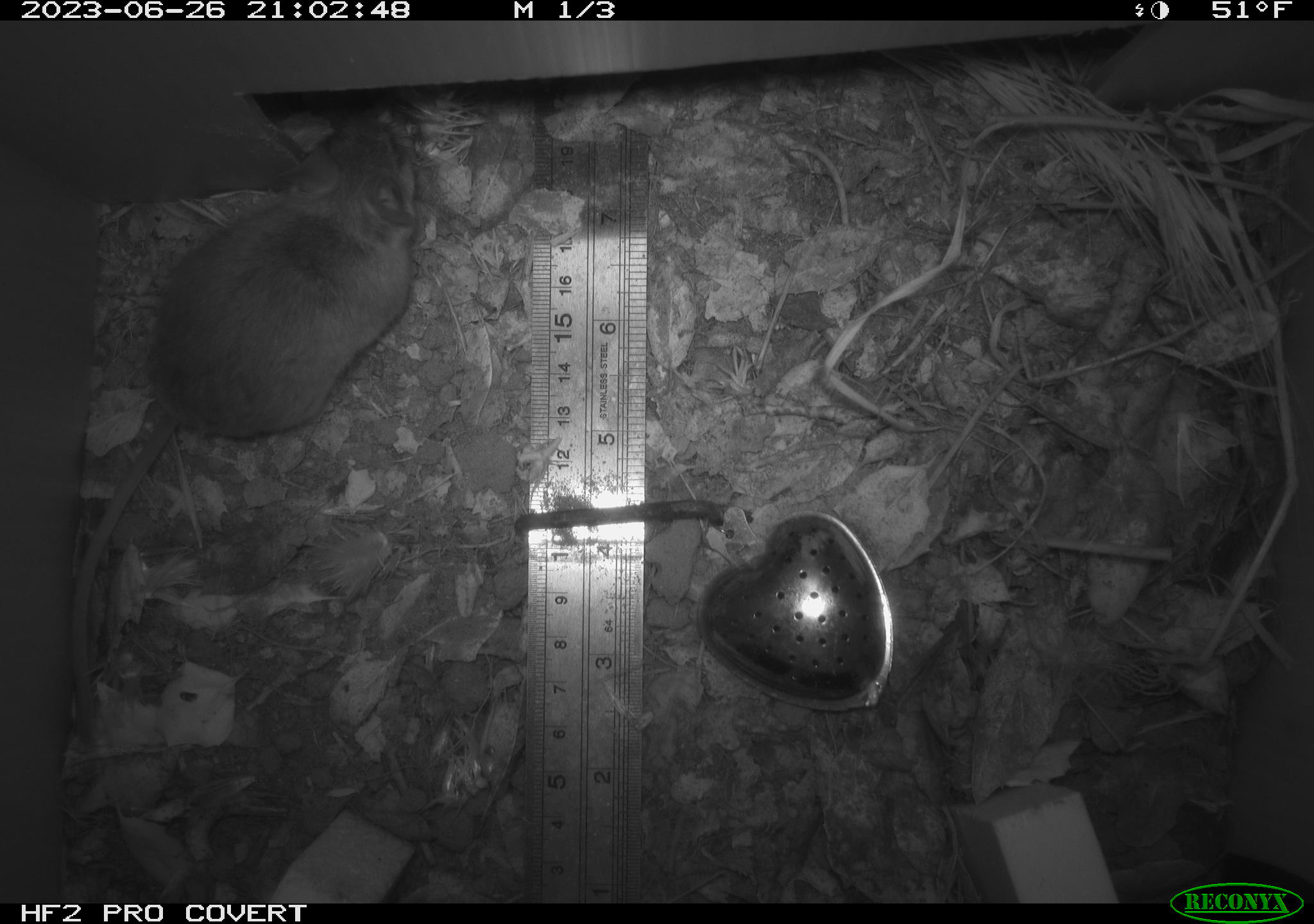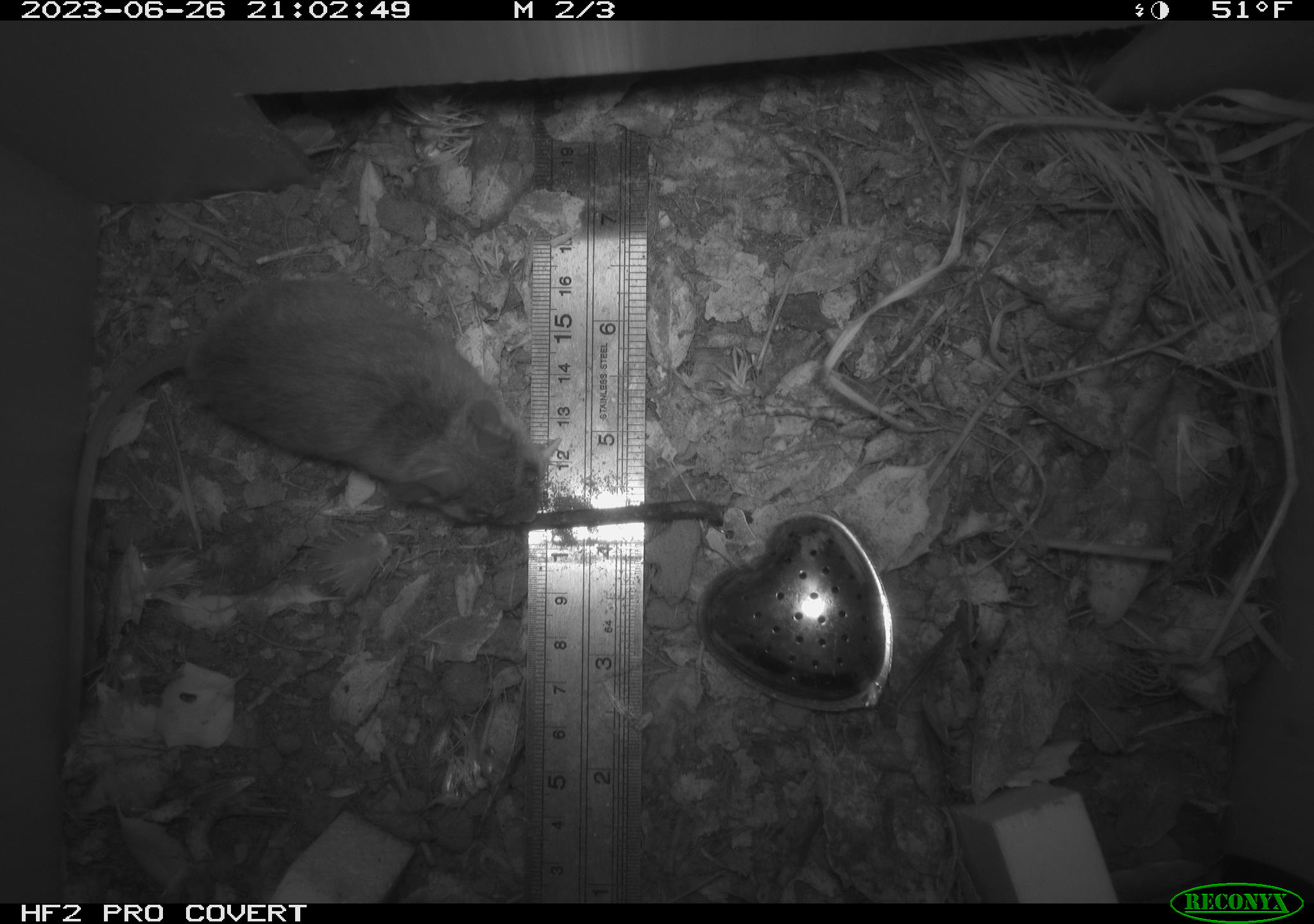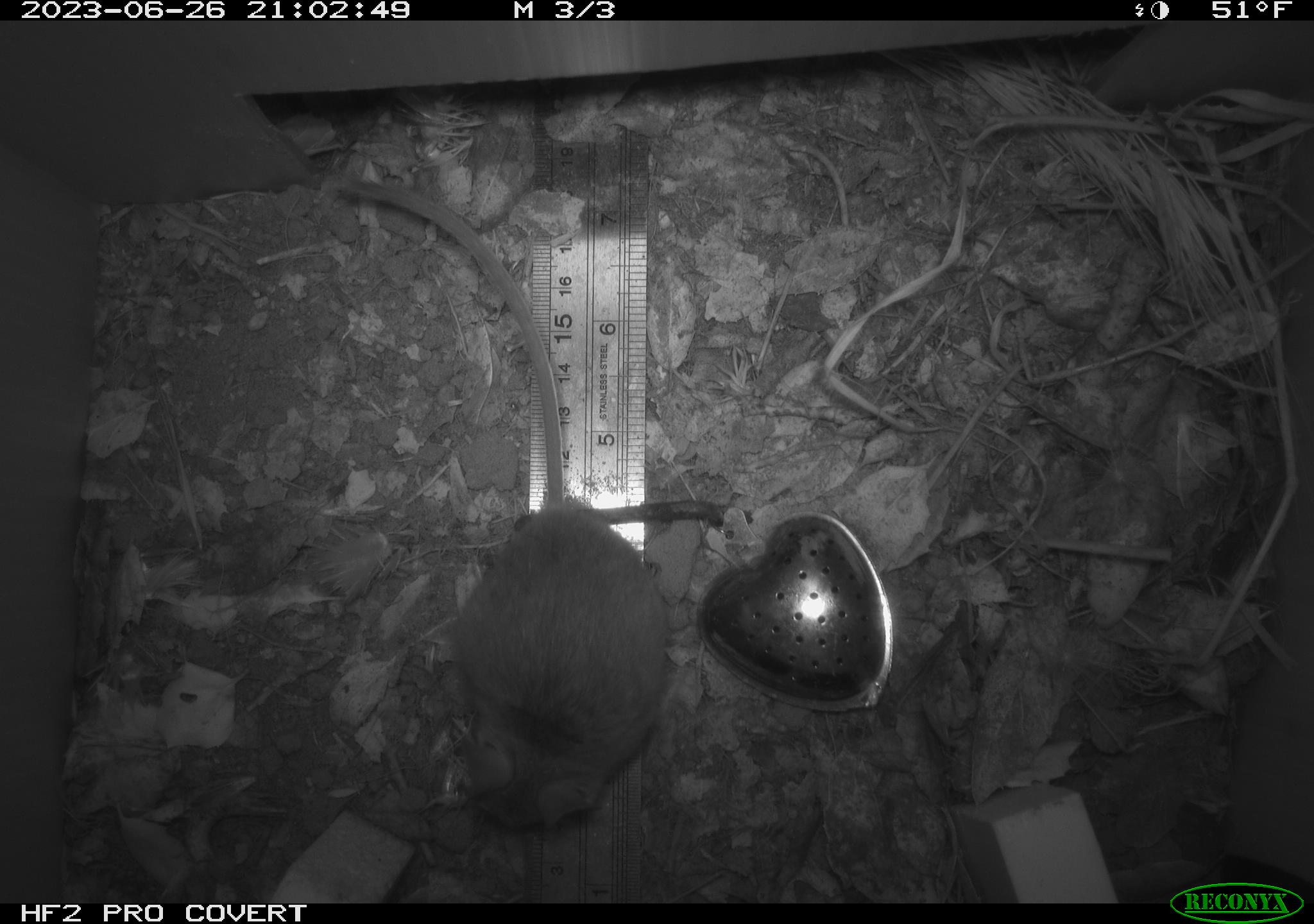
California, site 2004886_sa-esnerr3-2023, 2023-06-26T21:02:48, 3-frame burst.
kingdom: Animalia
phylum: Chordata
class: Mammalia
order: Rodentia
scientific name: Rodentia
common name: mouse species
Mouse species (Rodentia).